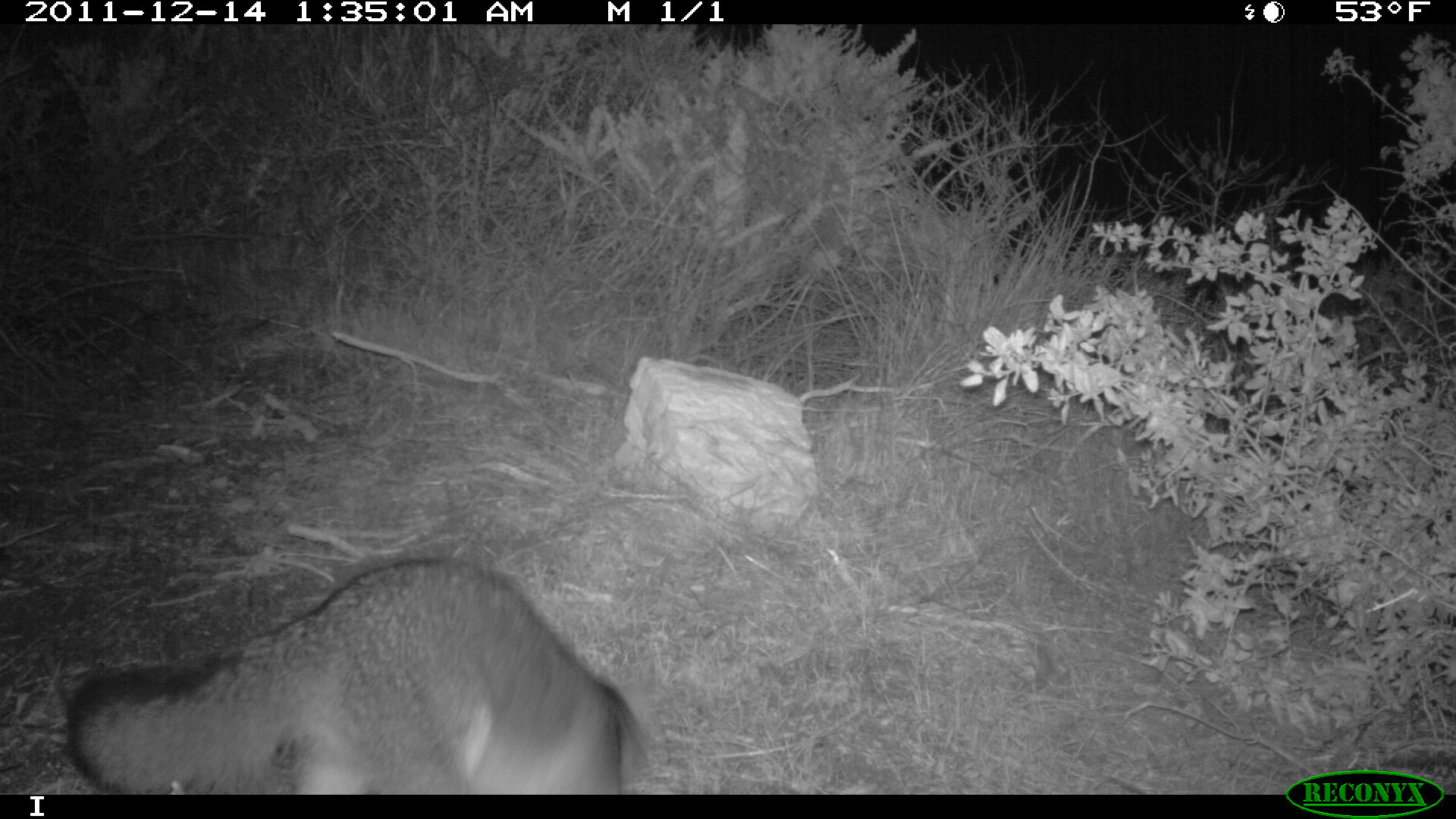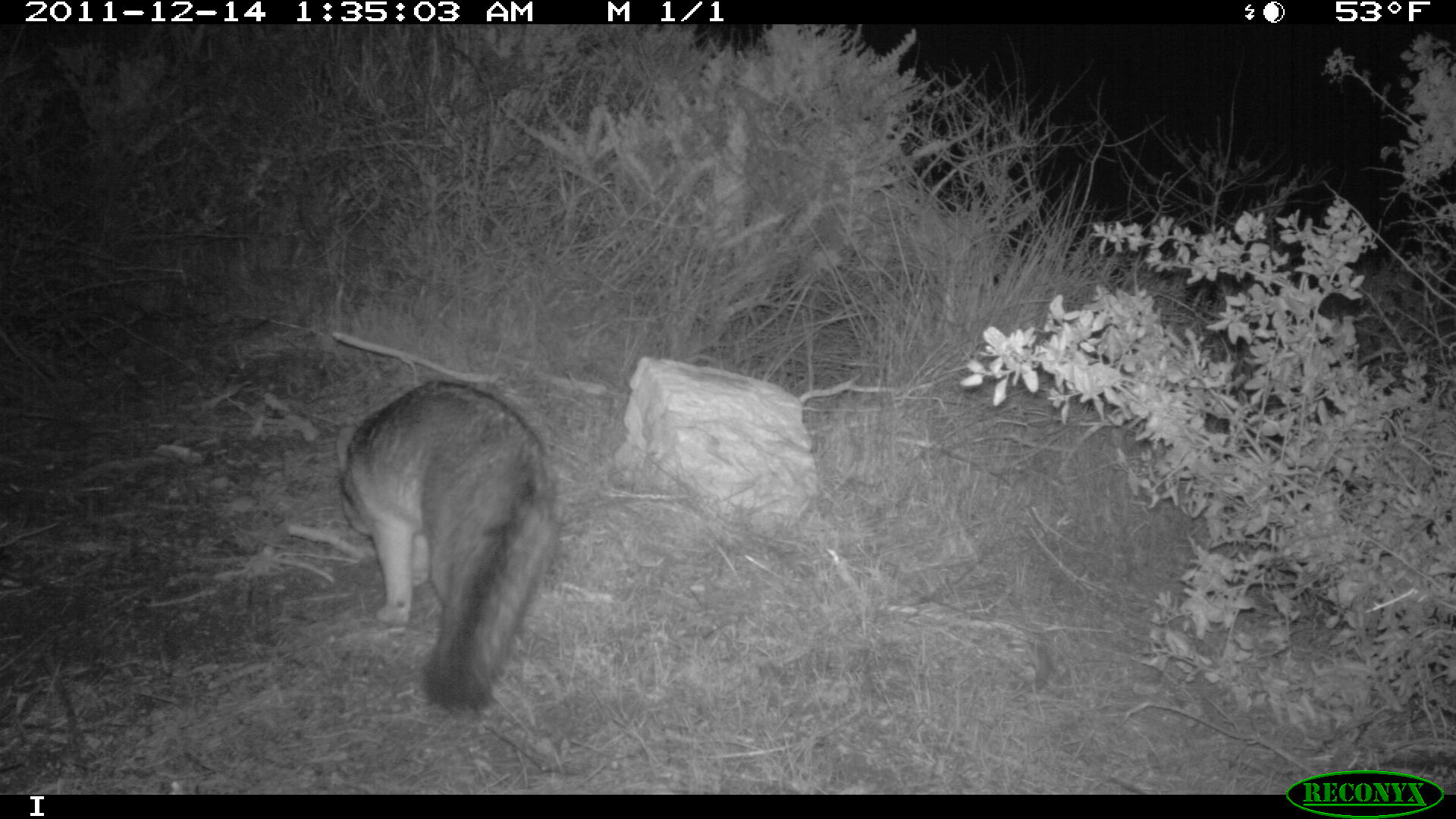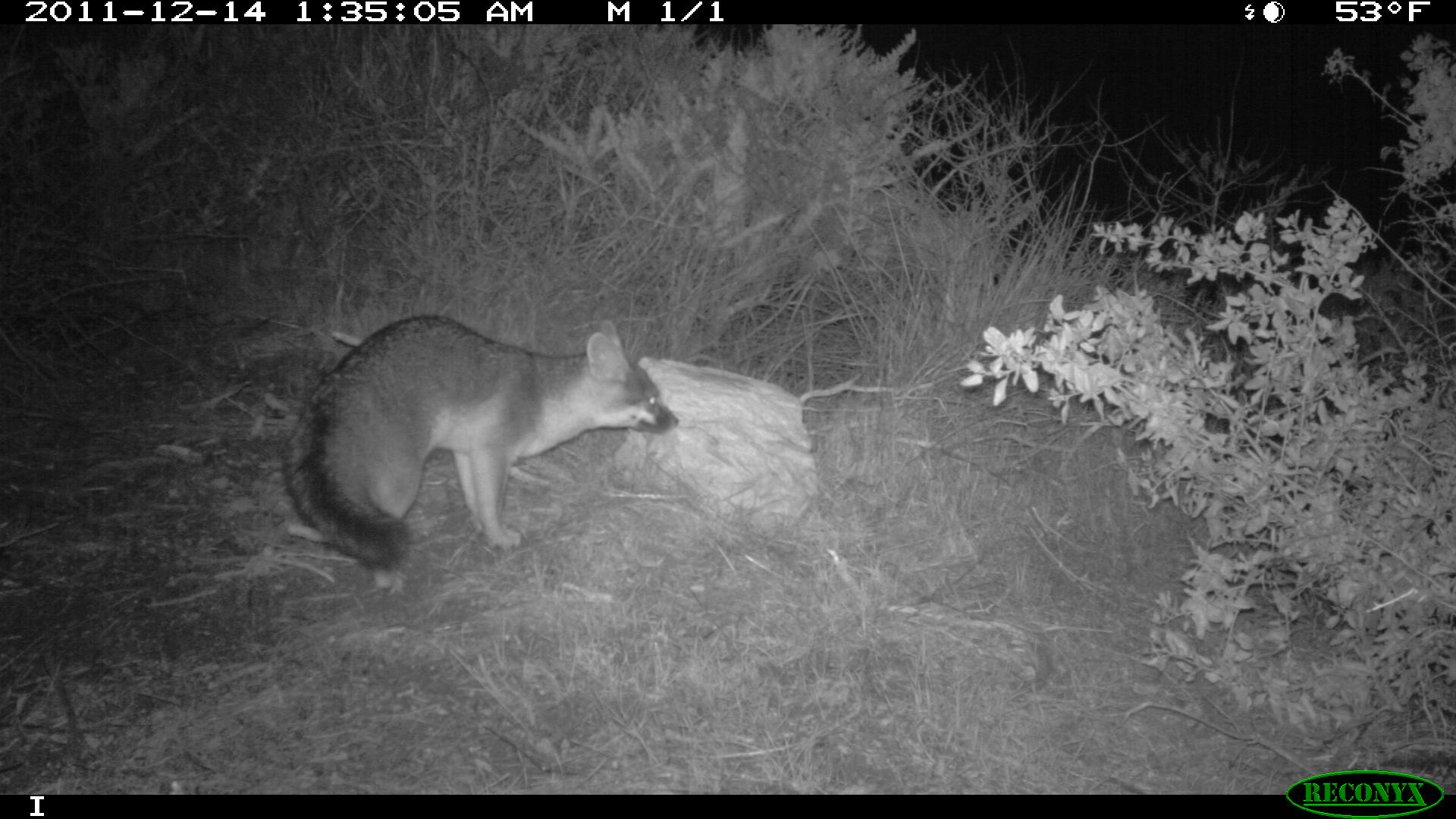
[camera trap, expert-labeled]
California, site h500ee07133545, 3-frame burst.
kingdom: Animalia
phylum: Chordata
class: Mammalia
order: Carnivora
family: Canidae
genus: Urocyon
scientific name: Urocyon littoralis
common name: island fox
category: fox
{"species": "fox (island fox) (Urocyon littoralis)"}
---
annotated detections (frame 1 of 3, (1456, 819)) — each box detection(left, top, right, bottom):
fox: detection(67, 556, 648, 794)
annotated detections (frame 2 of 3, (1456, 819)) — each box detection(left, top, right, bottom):
fox: detection(337, 379, 563, 712)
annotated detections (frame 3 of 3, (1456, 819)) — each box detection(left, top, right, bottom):
fox: detection(281, 312, 680, 570)